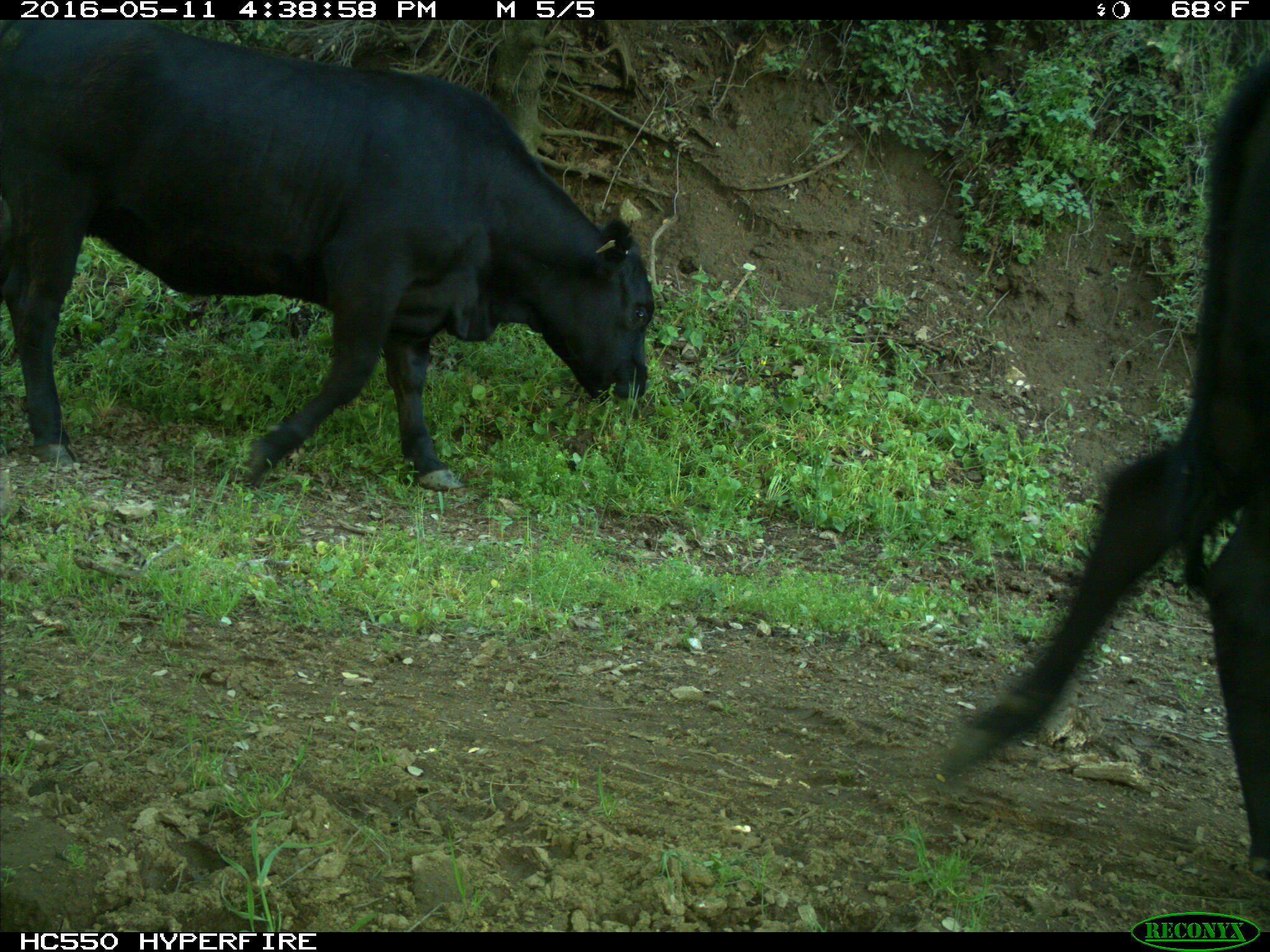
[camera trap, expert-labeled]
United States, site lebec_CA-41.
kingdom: Animalia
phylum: Chordata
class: Mammalia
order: Artiodactyla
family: Bovidae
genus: Bos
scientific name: Bos taurus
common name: domestic cow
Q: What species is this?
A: Bos taurus (domestic cow).